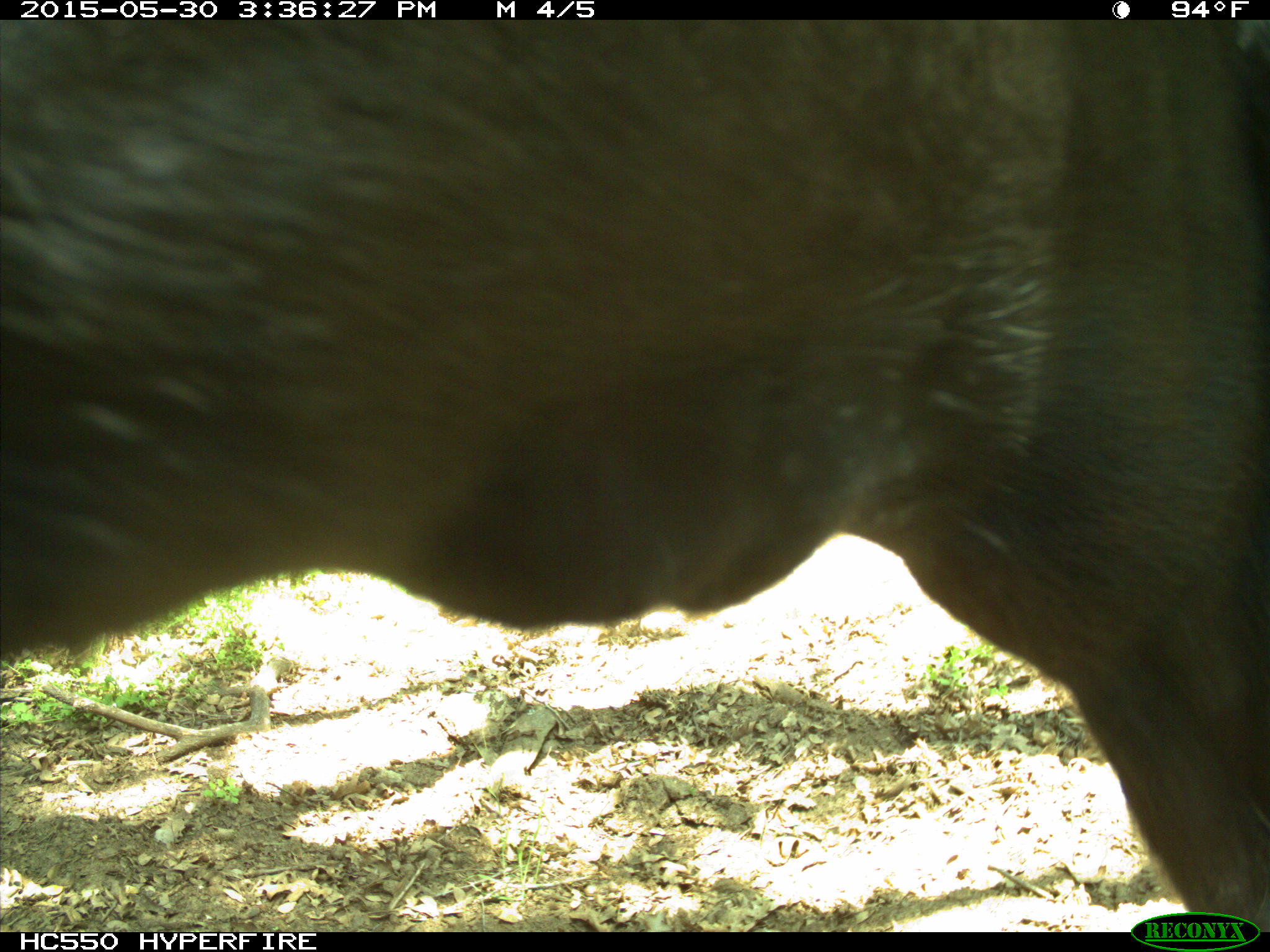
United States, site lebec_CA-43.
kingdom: Animalia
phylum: Chordata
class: Mammalia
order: Artiodactyla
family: Bovidae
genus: Bos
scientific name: Bos taurus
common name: domestic cow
Bos taurus (domestic cow).